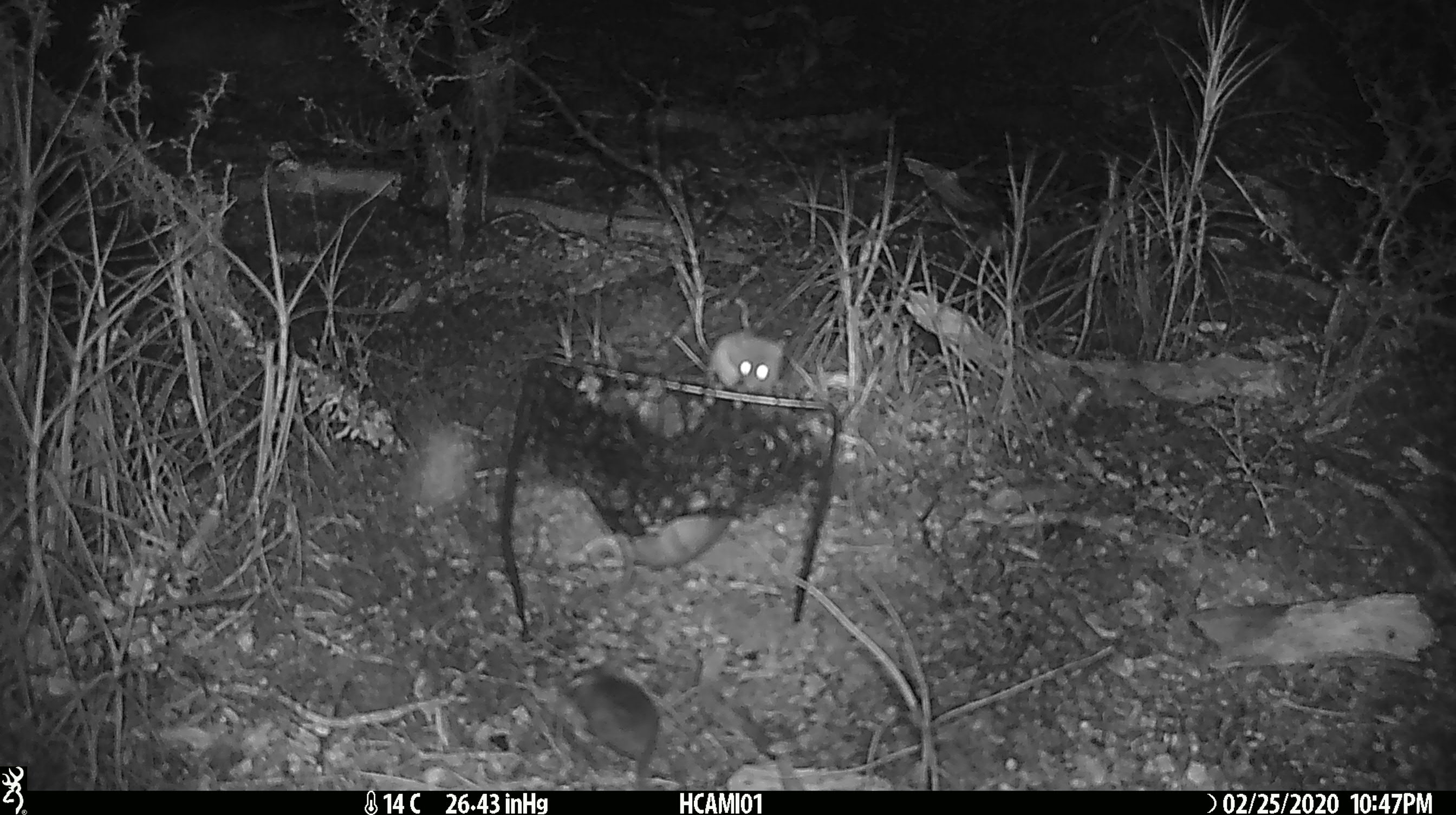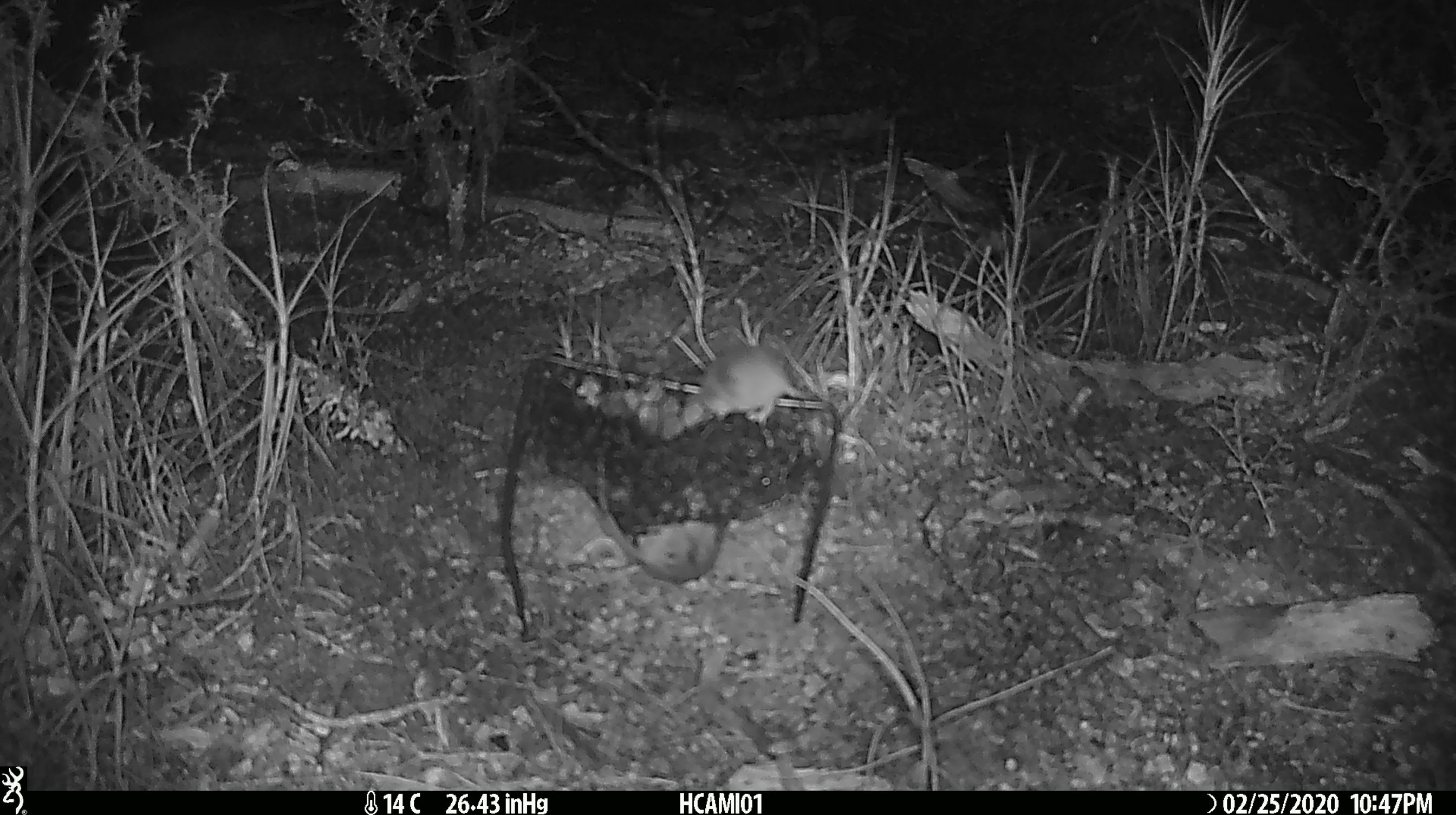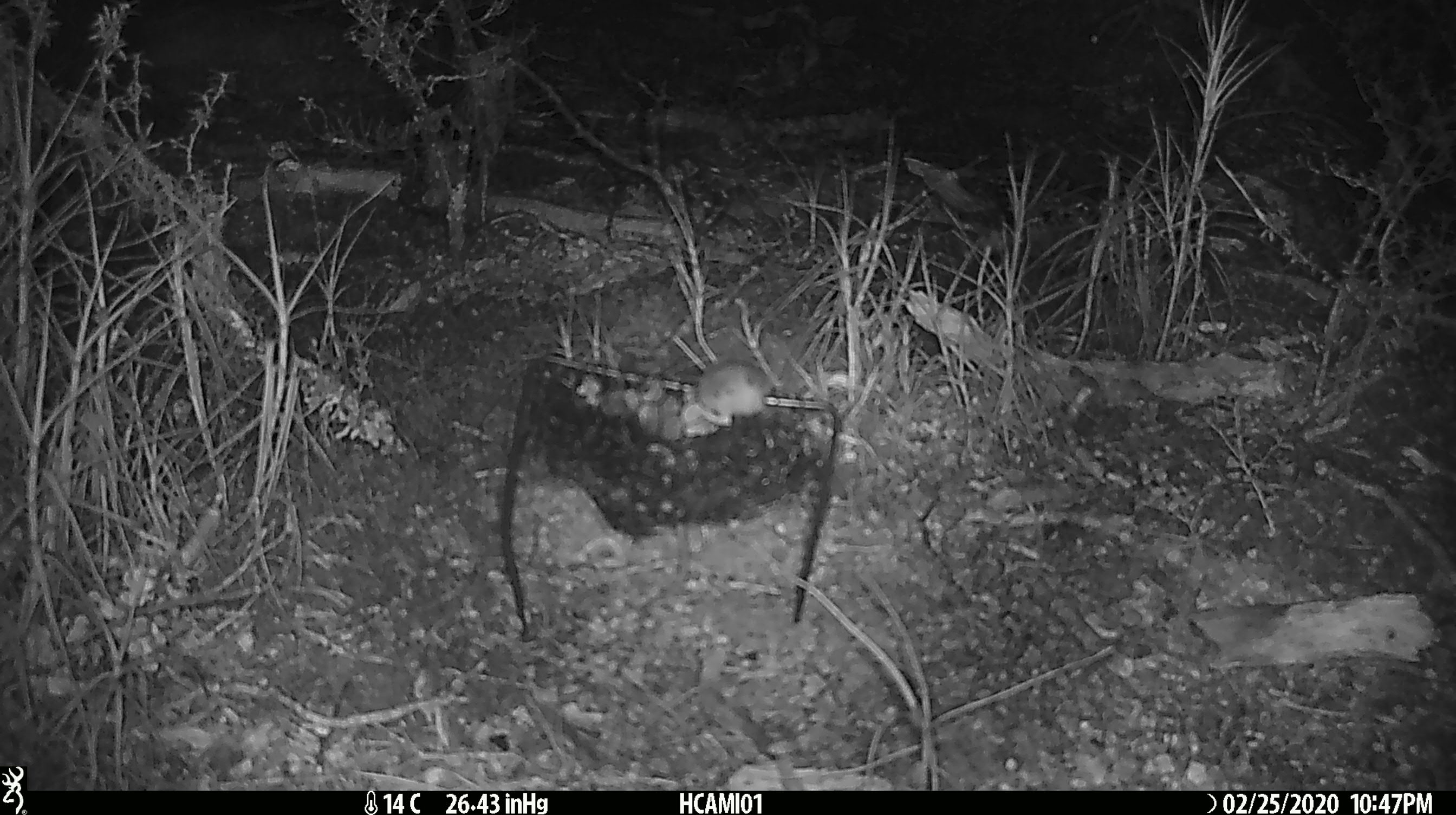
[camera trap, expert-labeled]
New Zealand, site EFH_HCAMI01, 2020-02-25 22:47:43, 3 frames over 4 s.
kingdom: Animalia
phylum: Chordata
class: Mammalia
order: Rodentia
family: Muridae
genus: Mus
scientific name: Mus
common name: mouse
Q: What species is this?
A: Mouse (Mus).